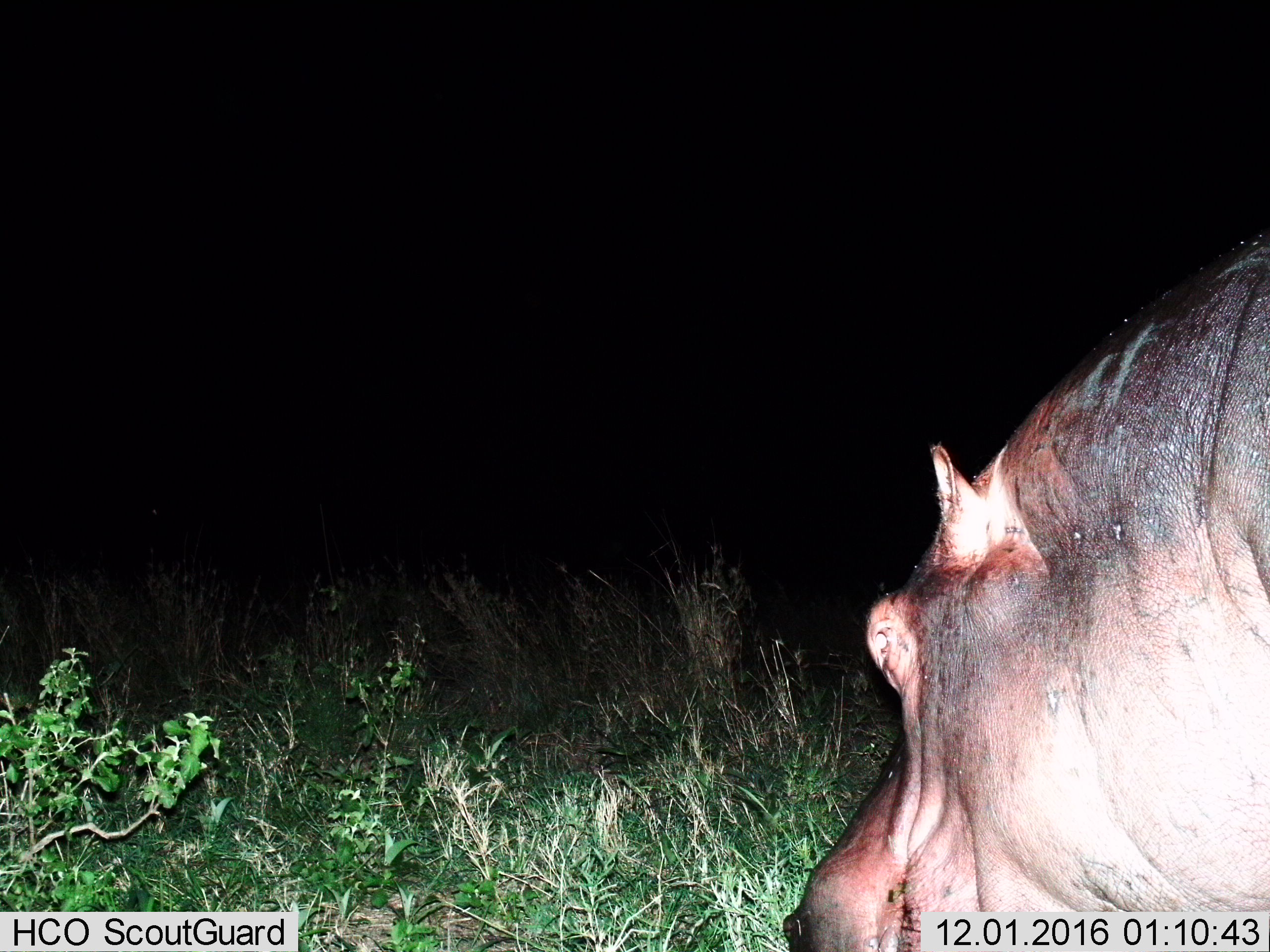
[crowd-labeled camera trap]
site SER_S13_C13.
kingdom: Animalia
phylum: Chordata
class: Mammalia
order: Artiodactyla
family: Hippopotamidae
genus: Hippopotamus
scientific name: Hippopotamus amphibius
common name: hippopotamus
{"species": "hippopotamus (Hippopotamus amphibius)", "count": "1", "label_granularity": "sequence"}